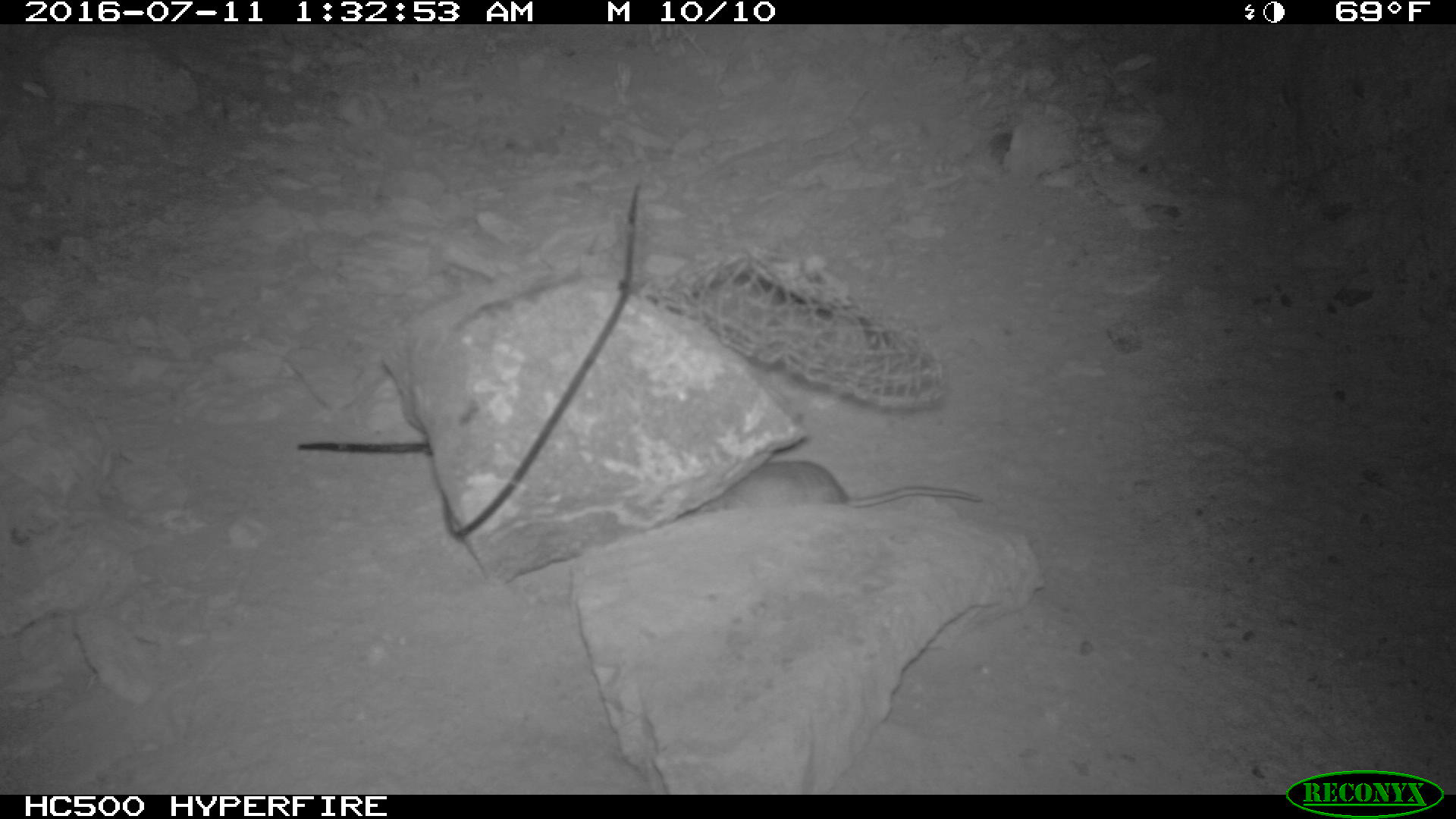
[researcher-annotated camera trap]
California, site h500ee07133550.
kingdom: Animalia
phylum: Chordata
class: Mammalia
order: Rodentia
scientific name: Rodentia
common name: rodent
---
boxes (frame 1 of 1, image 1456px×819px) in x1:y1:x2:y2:
rodent: 698:460:983:511